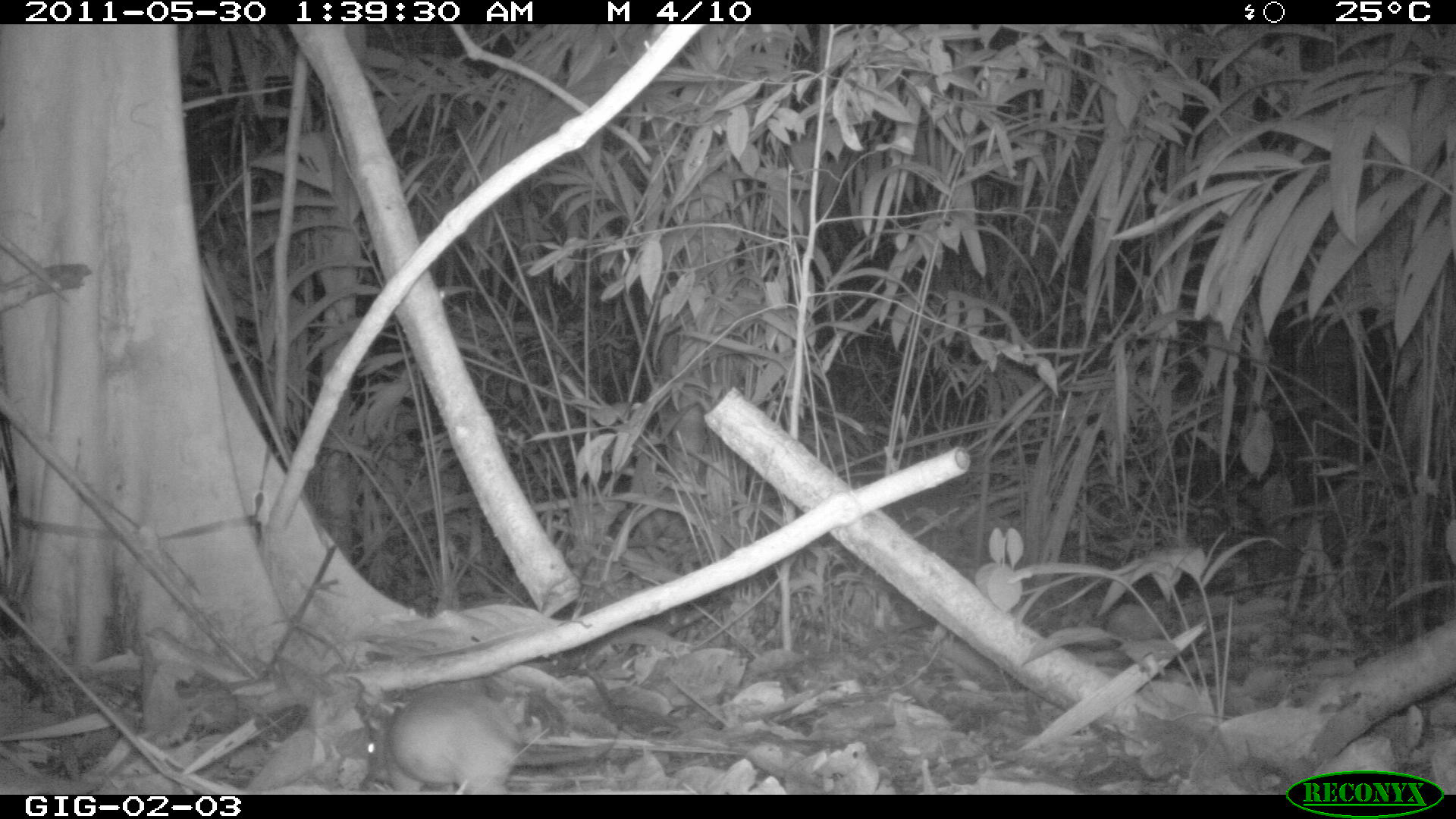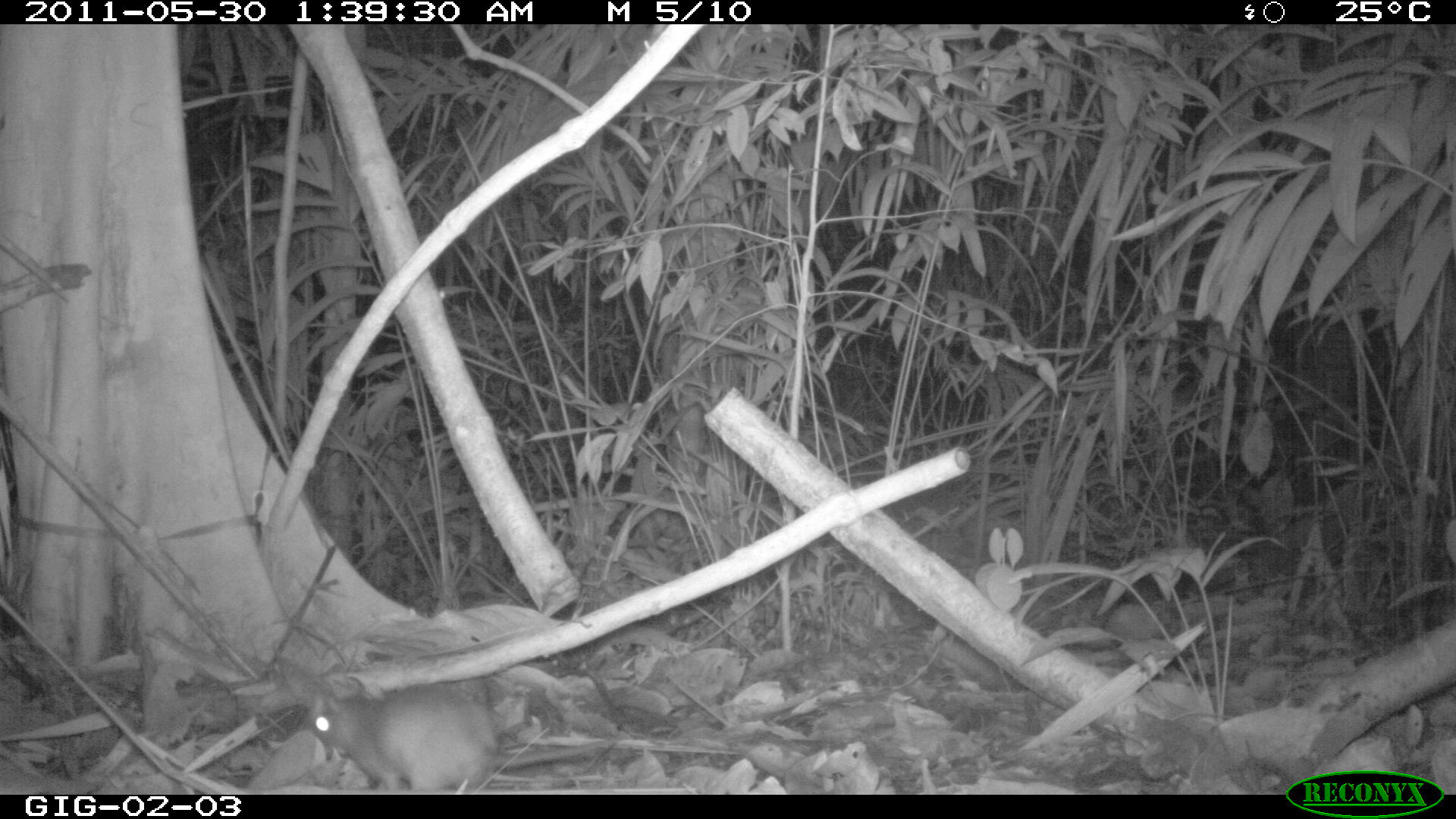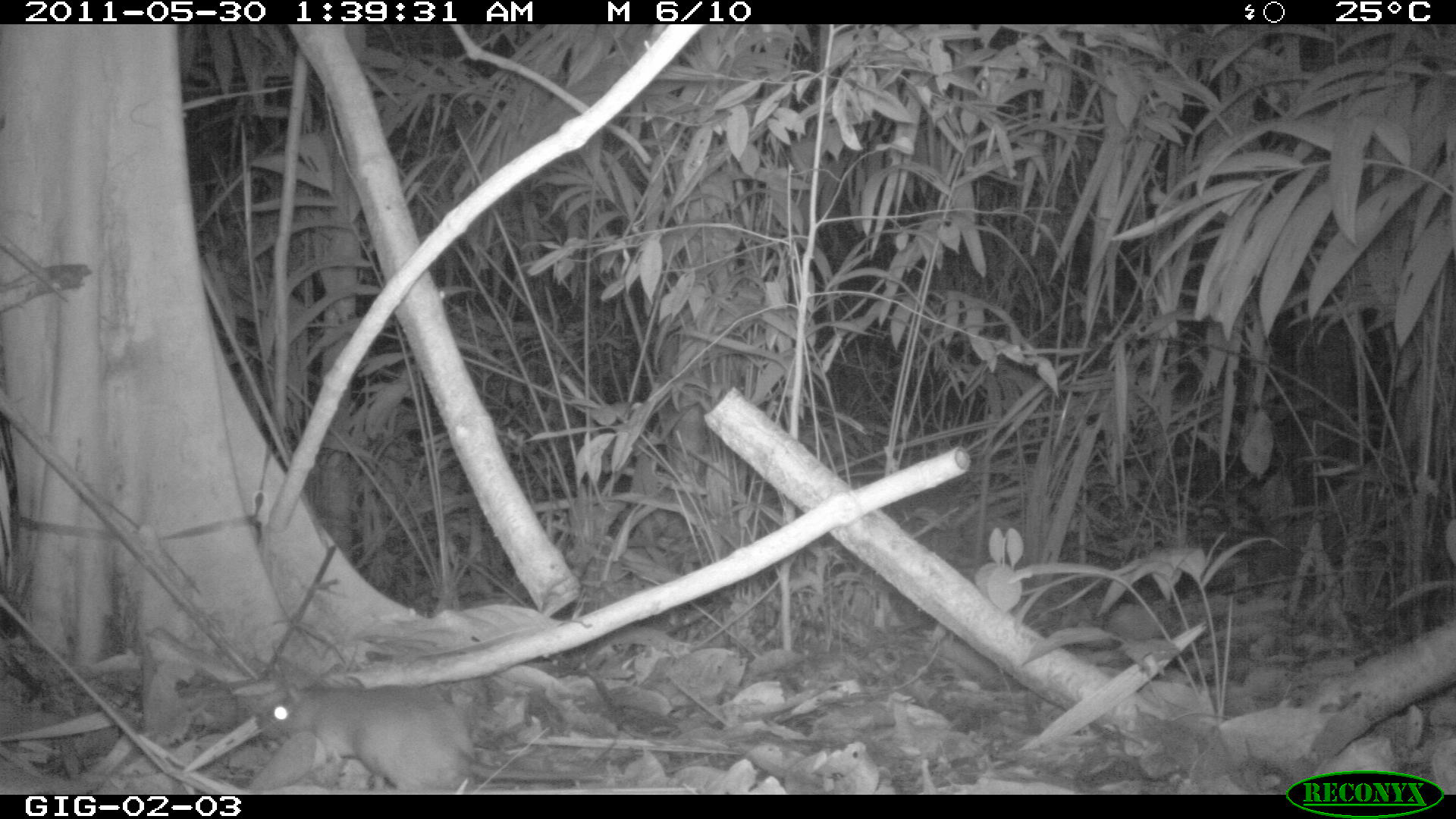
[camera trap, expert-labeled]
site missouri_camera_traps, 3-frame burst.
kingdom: Animalia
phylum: Chordata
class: Mammalia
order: Rodentia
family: Muridae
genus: Rattus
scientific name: Rattus praetor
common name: spiny rat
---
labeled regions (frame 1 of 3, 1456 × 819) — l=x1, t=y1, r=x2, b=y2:
spiny rat: l=354, t=698, r=529, b=788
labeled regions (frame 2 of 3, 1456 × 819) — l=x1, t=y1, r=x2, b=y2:
spiny rat: l=303, t=681, r=494, b=783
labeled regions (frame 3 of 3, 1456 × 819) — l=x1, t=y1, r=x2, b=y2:
spiny rat: l=258, t=679, r=468, b=788